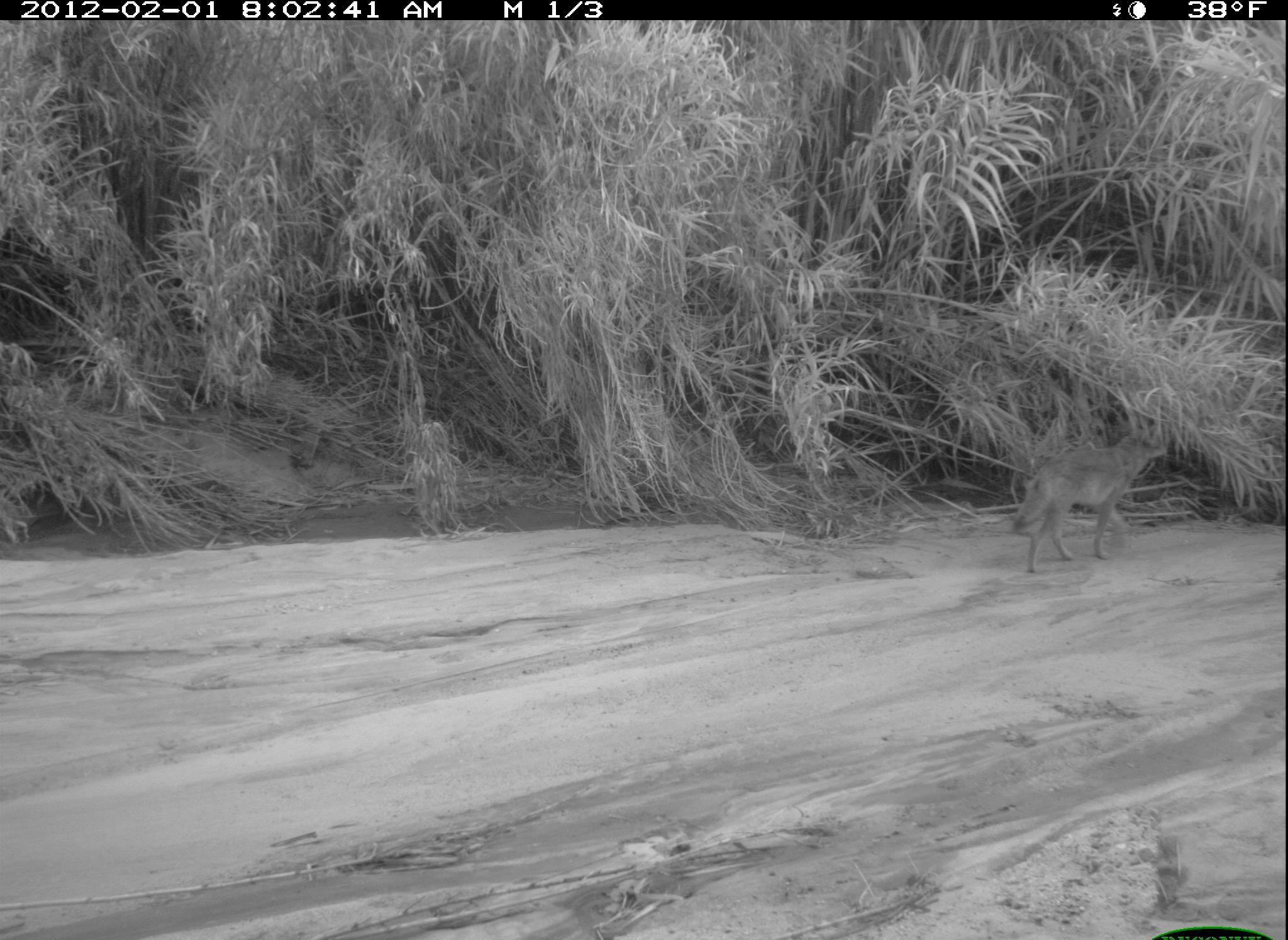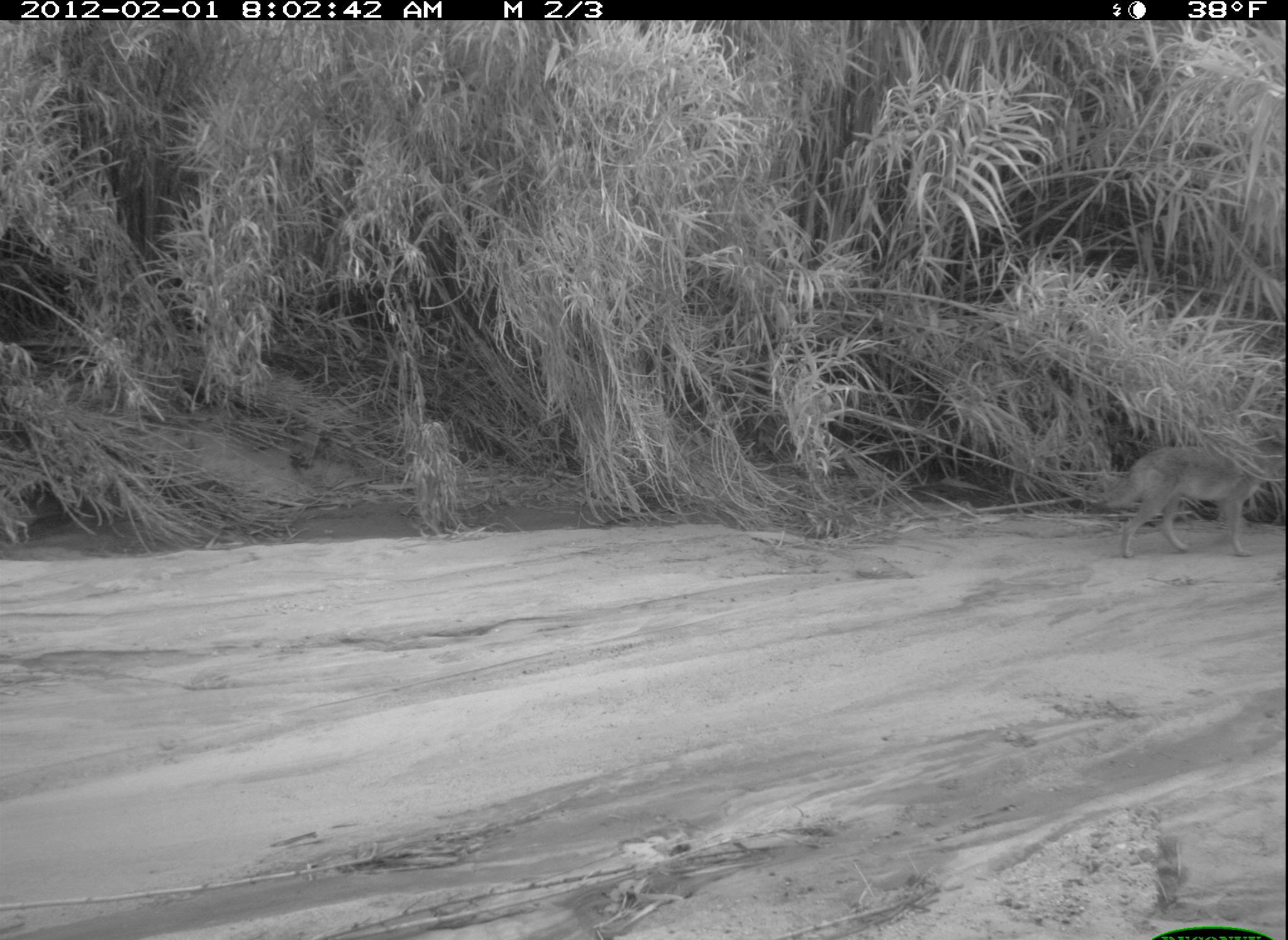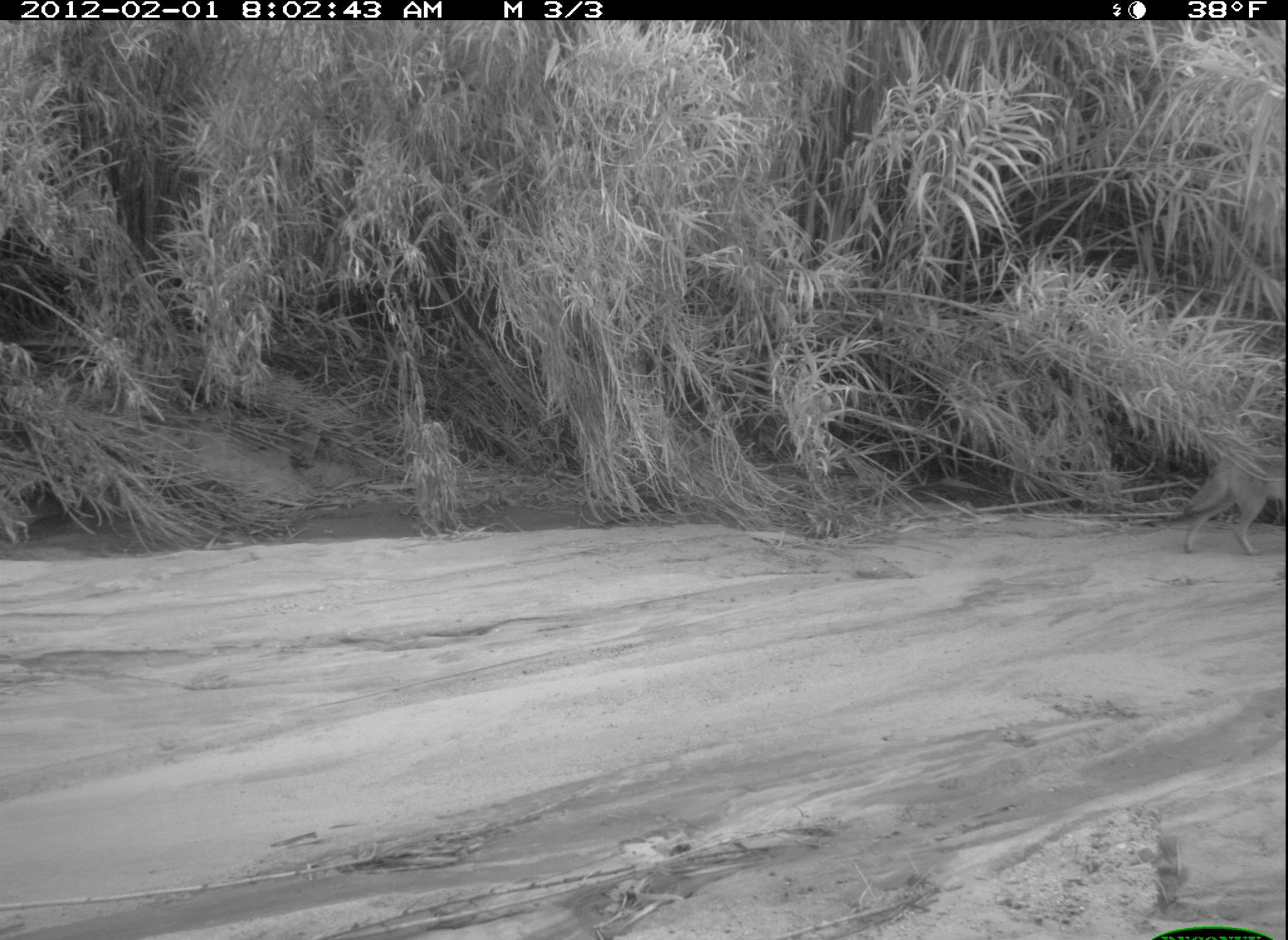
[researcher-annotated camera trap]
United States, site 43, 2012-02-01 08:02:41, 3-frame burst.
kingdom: Animalia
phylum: Chordata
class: Mammalia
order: Carnivora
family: Canidae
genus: Canis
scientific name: Canis latrans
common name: coyote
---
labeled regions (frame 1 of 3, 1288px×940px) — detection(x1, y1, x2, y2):
coyote: detection(996, 413, 1183, 576)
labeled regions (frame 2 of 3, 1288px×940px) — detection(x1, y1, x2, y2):
coyote: detection(1073, 424, 1284, 571)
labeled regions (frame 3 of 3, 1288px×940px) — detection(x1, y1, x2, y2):
coyote: detection(1159, 370, 1285, 573)